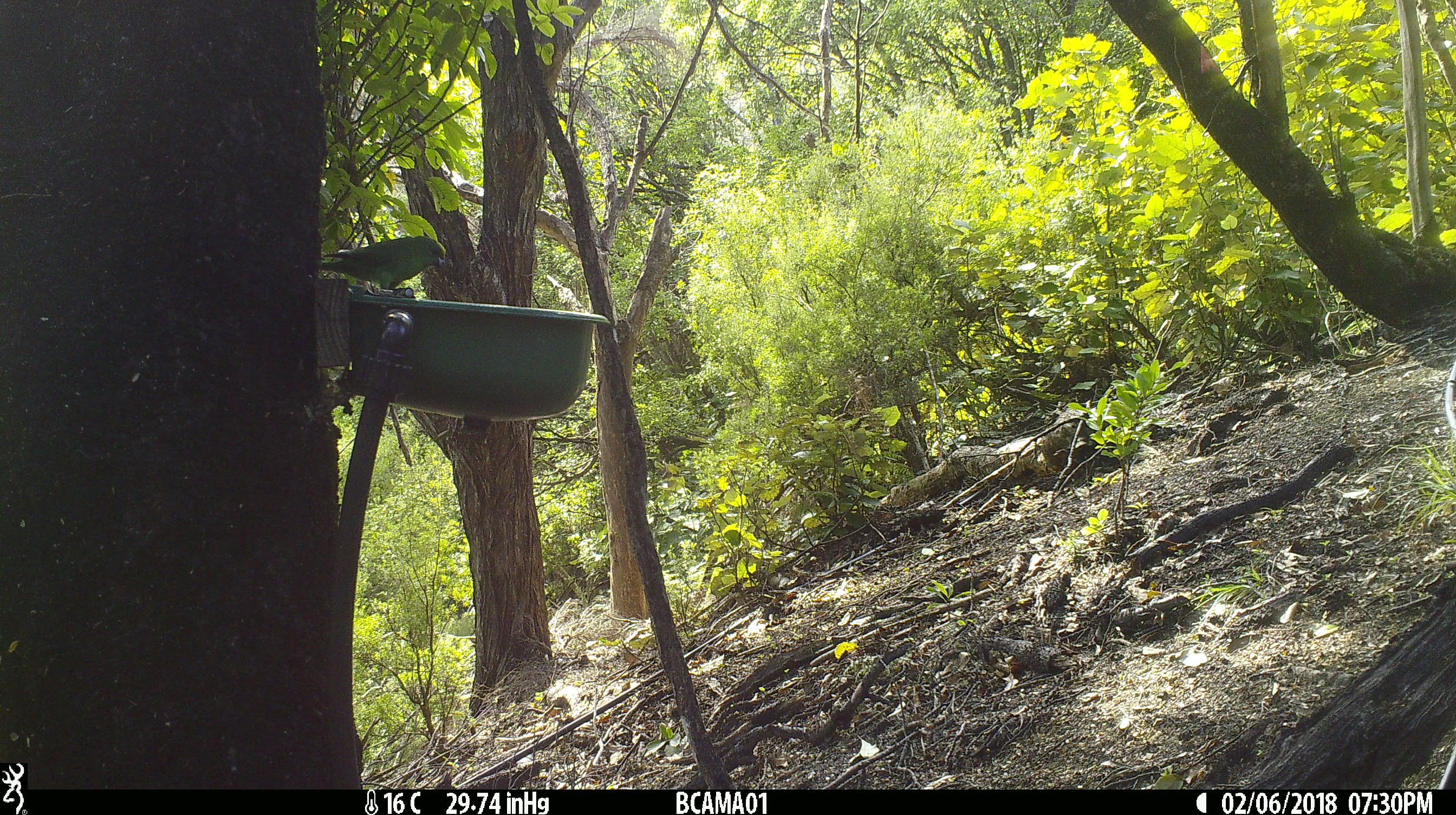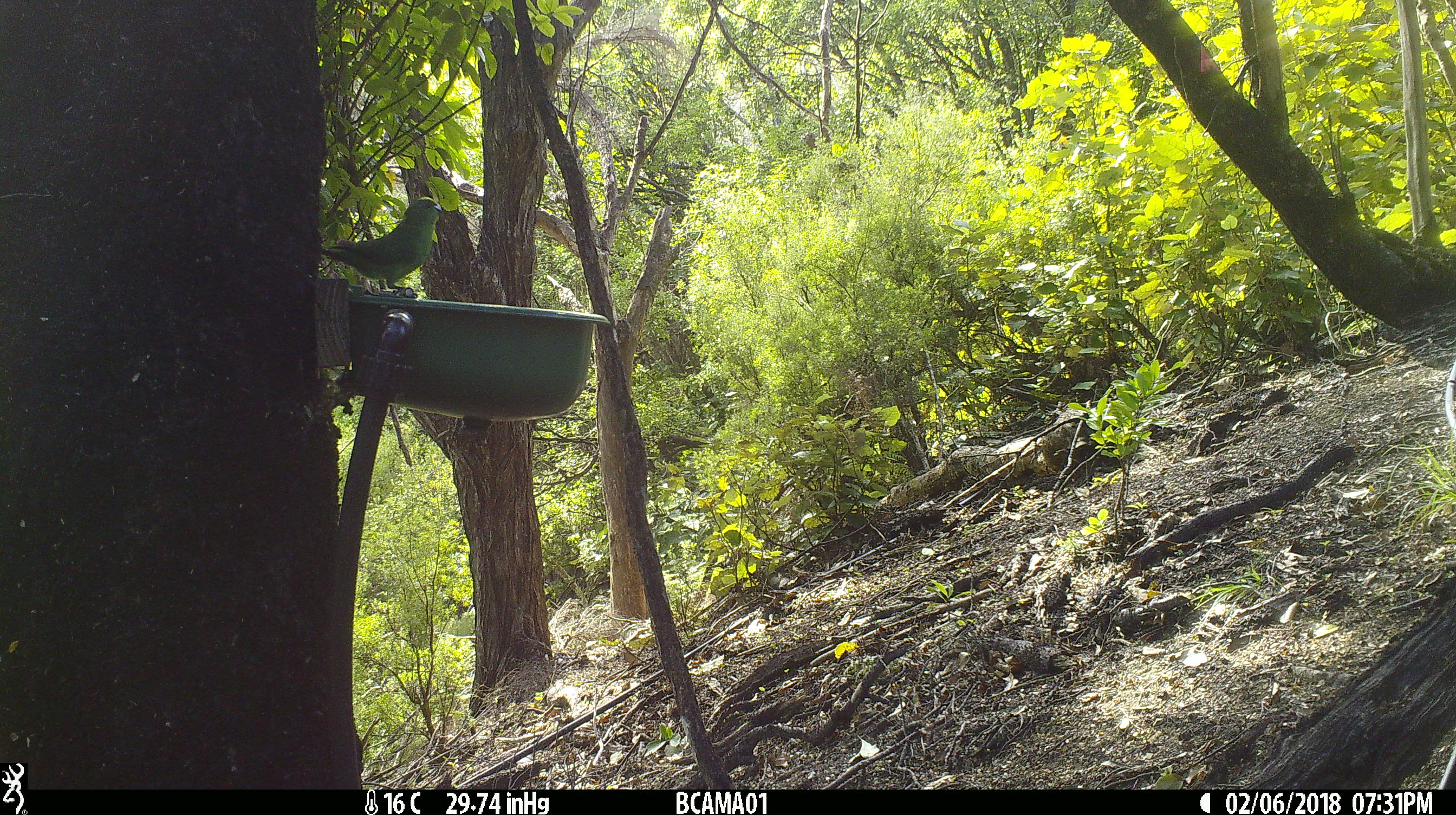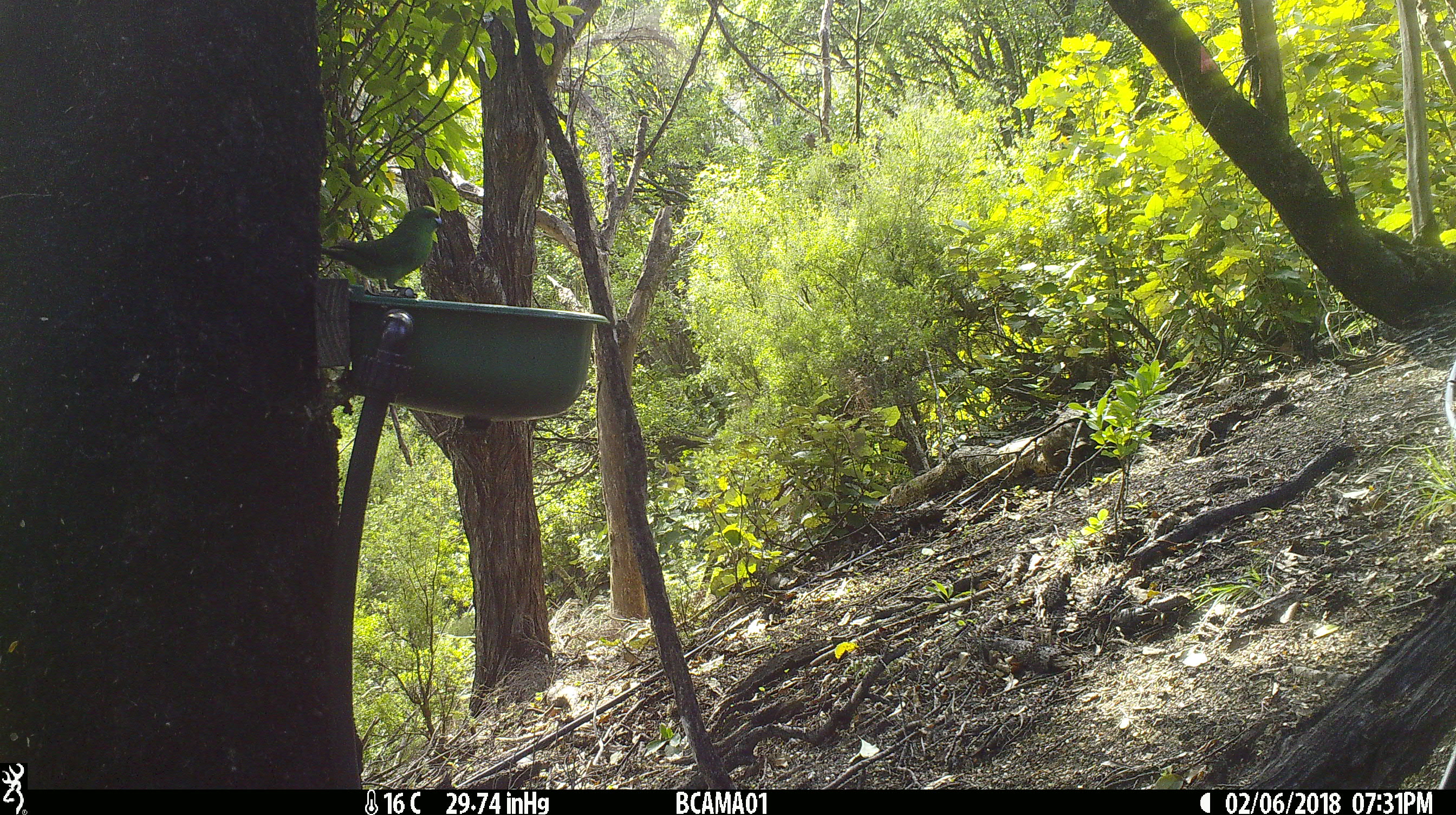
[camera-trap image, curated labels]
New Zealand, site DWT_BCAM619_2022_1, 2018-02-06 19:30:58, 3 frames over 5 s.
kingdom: Animalia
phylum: Chordata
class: Aves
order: Psittaciformes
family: Psittaculidae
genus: Cyanoramphus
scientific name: Cyanoramphus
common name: parakeet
Parakeet (Cyanoramphus).